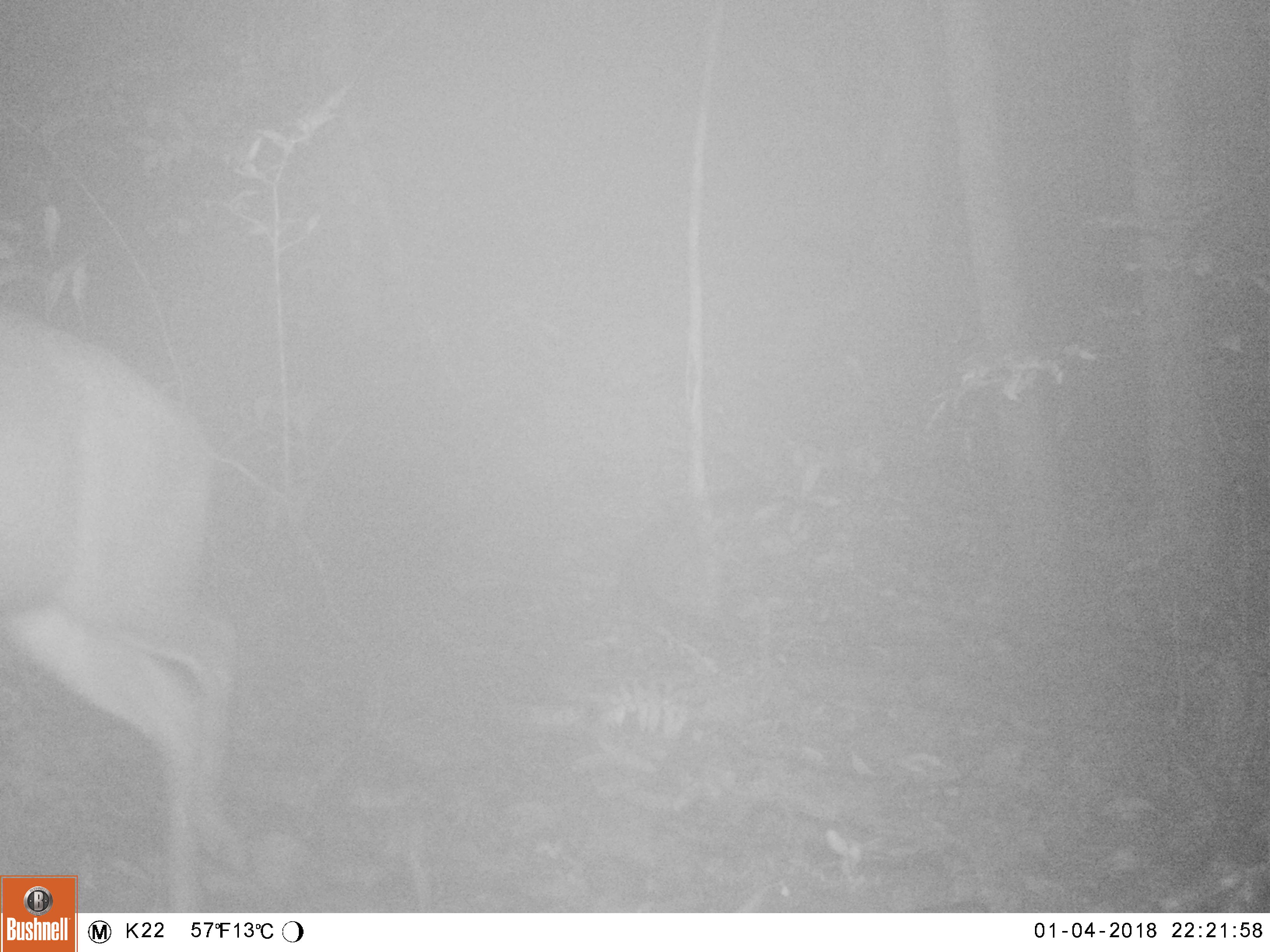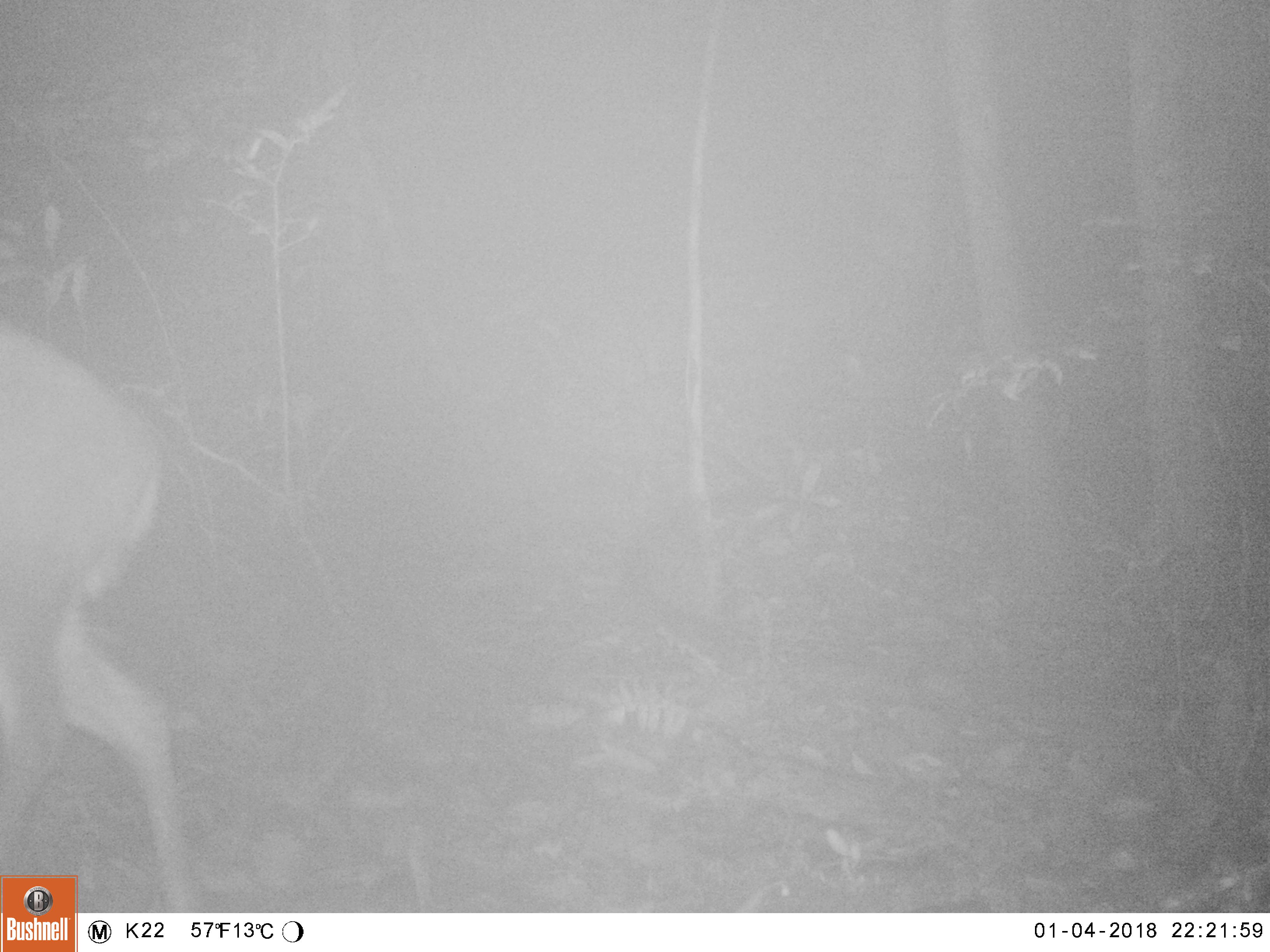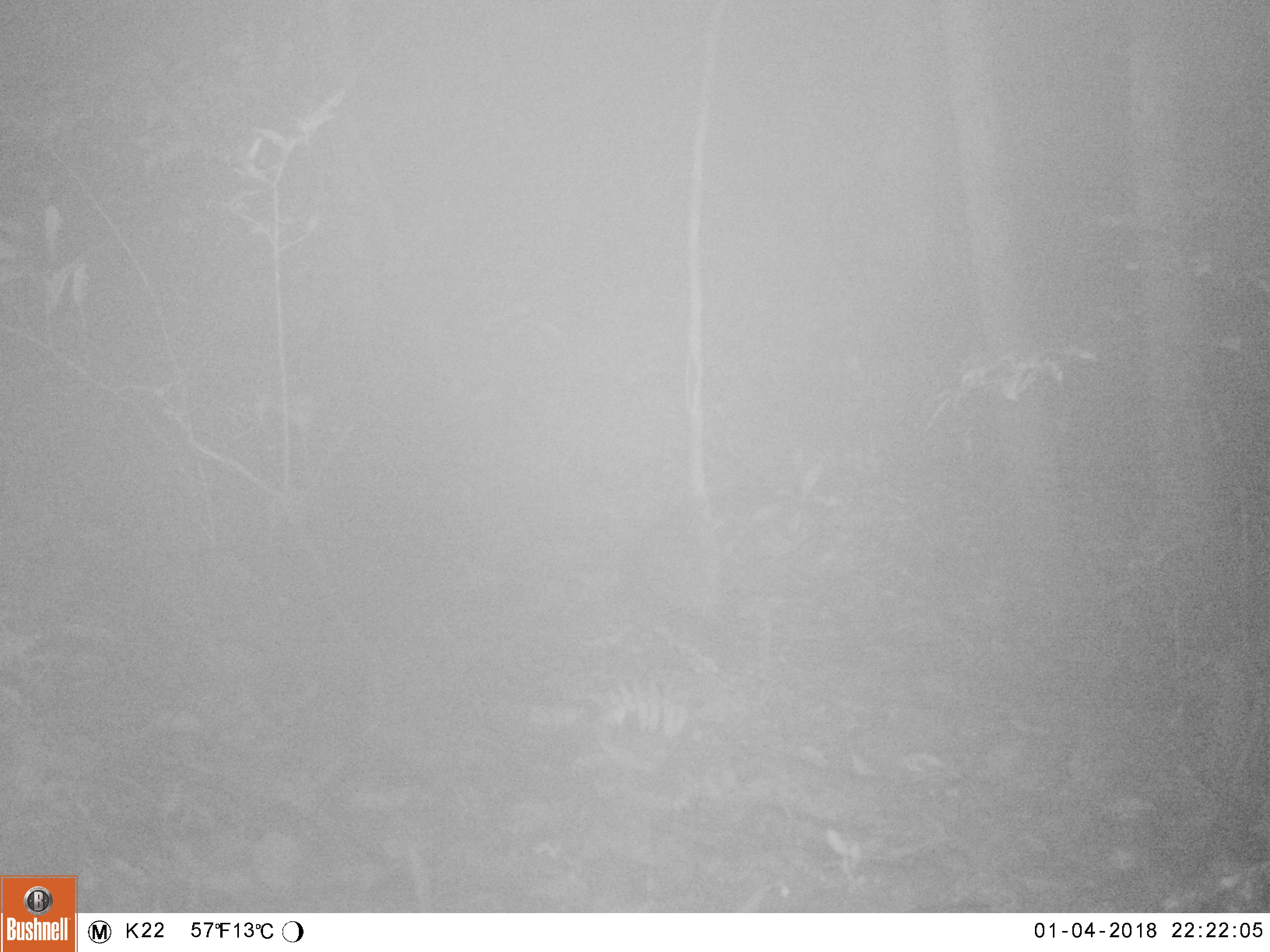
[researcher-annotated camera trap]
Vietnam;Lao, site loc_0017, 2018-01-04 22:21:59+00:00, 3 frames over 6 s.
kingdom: Animalia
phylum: Chordata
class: Mammalia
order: Artiodactyla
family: Cervidae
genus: Muntiacus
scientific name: Muntiacus rooseveltorum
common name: roosevelt's muntjac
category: roosevelts muntjac group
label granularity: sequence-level